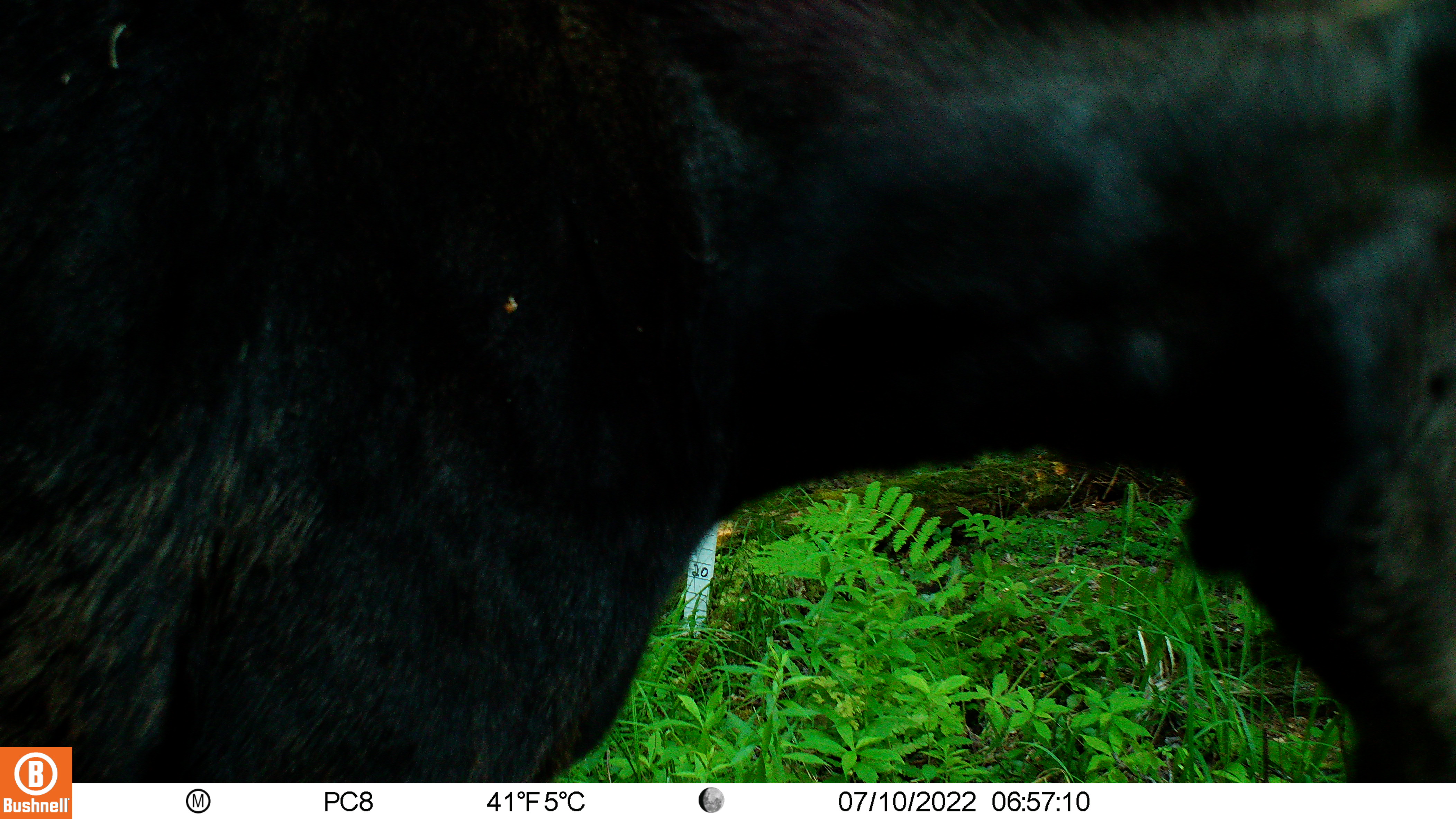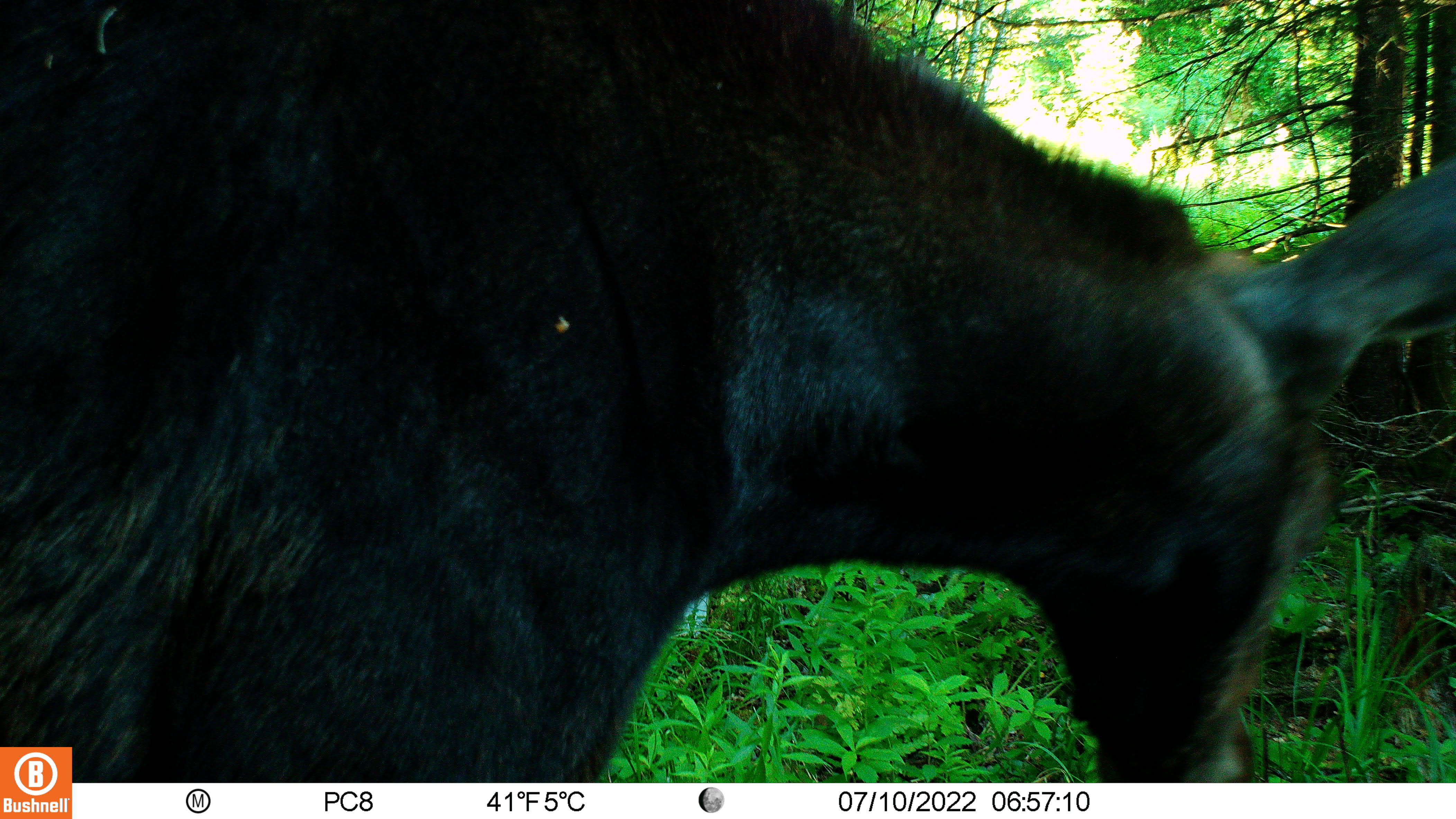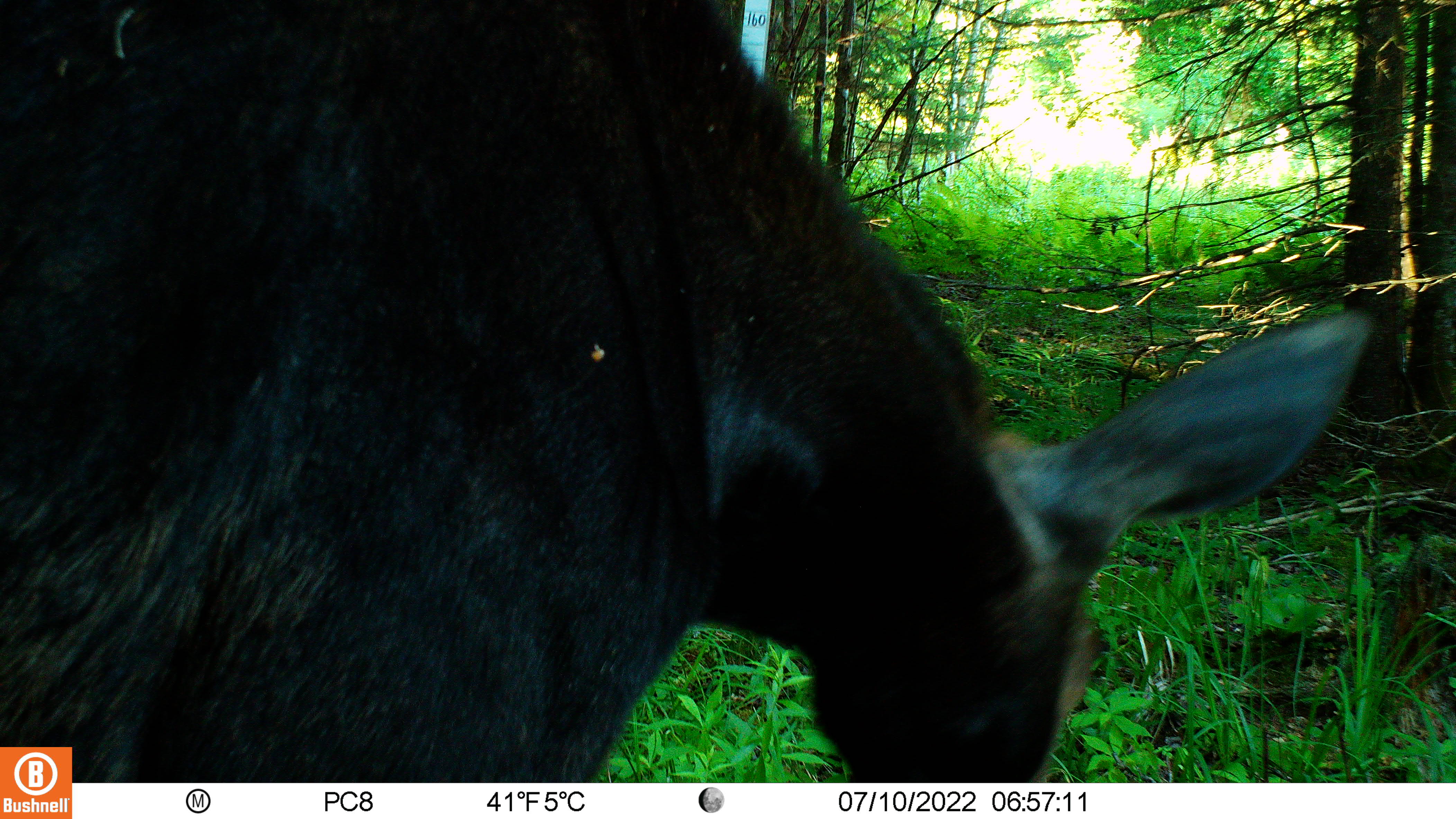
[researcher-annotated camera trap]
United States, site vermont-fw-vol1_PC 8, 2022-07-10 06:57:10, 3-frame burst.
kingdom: Animalia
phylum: Chordata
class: Mammalia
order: Artiodactyla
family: Cervidae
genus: Alces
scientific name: Alces alces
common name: moose